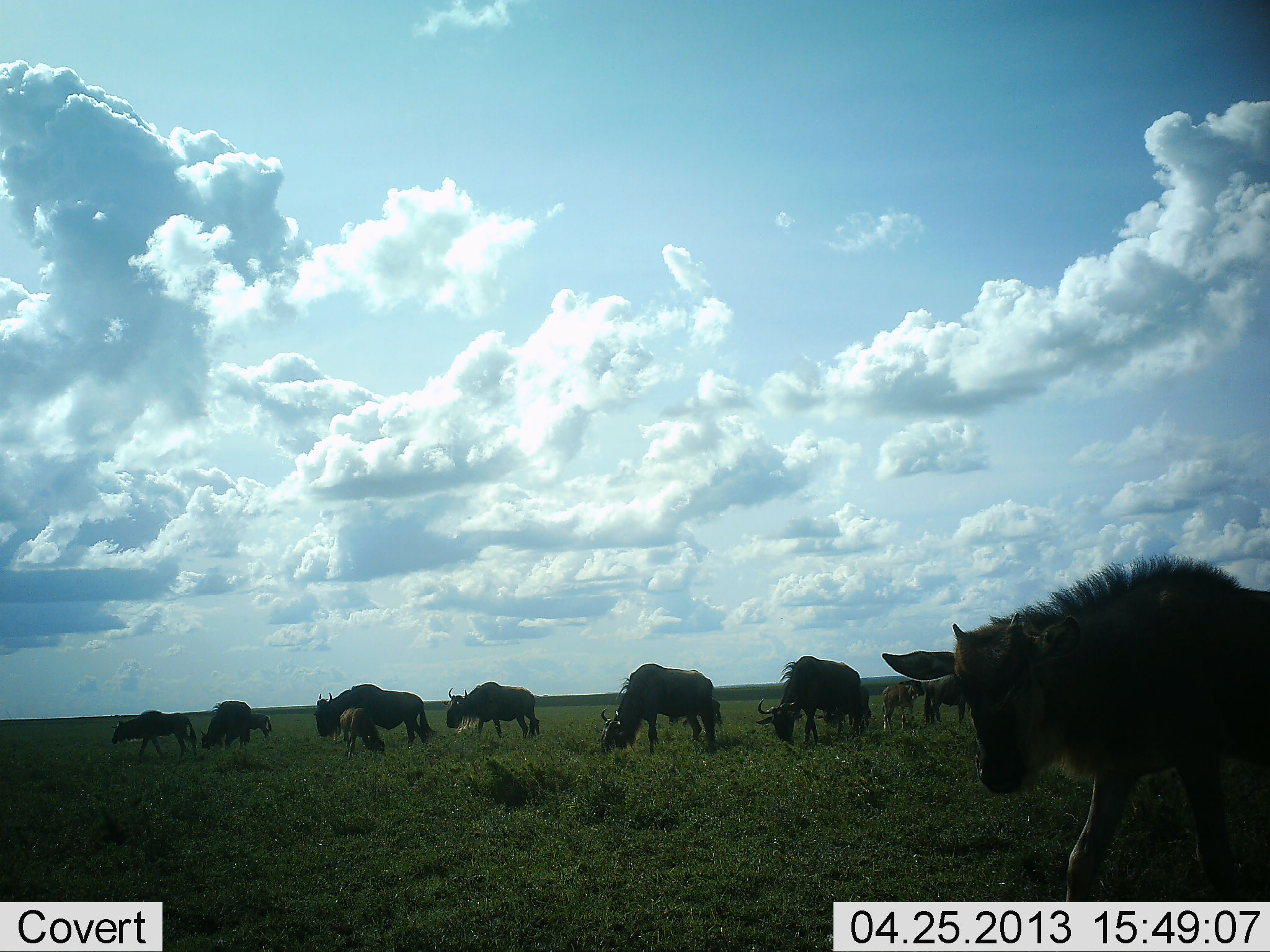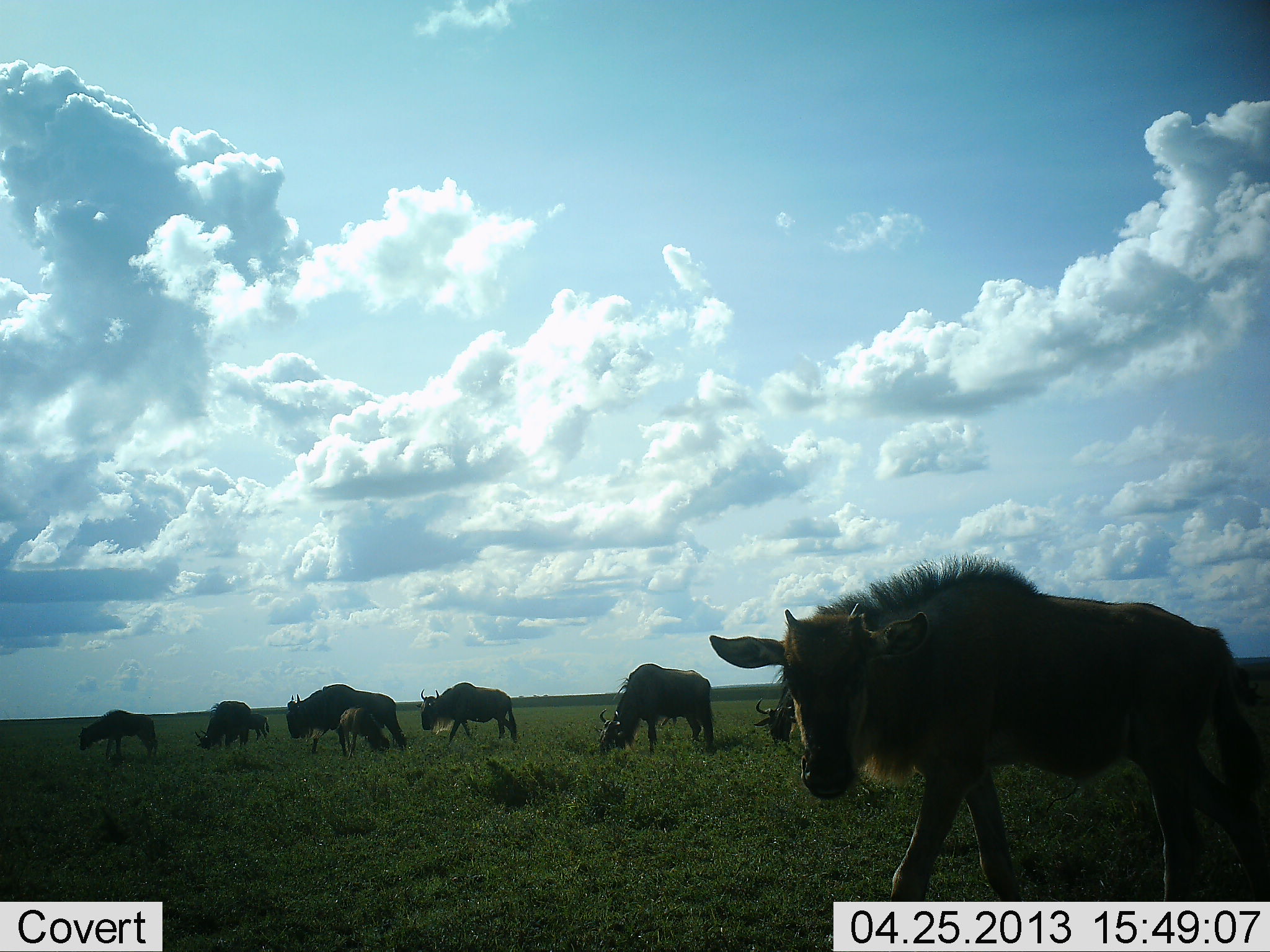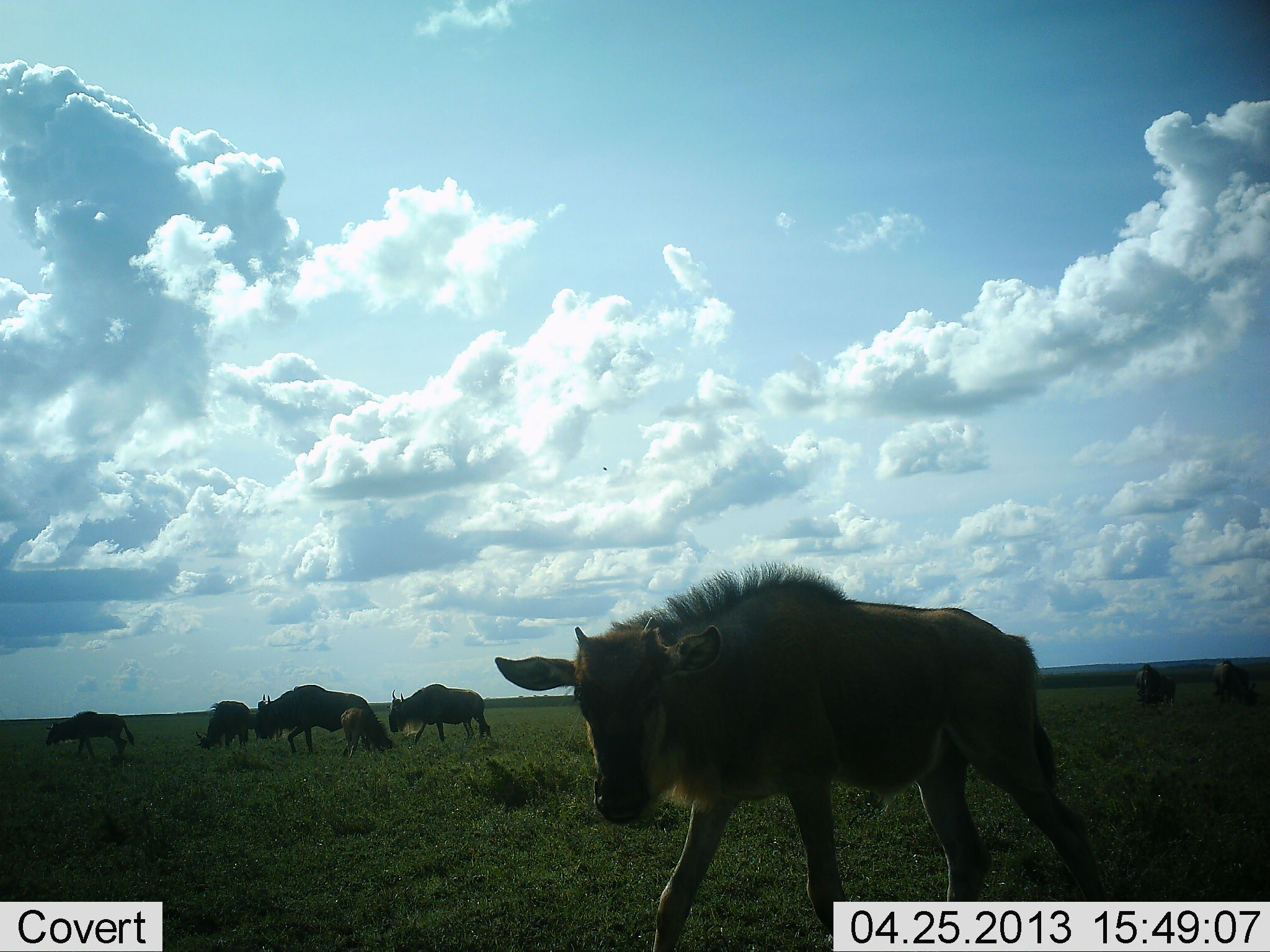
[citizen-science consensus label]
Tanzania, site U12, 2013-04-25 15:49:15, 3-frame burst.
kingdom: Animalia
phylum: Chordata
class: Mammalia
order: Artiodactyla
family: Bovidae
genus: Connochaetes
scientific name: Connochaetes taurinus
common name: blue wildebeest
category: wildebeest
Wildebeest (blue wildebeest) (Connochaetes taurinus), count 10. Behavior (volunteer vote fractions): standing 24%, resting 5%, moving 71%, interacting 5%. Young present (vote fraction): 81%. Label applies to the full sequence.